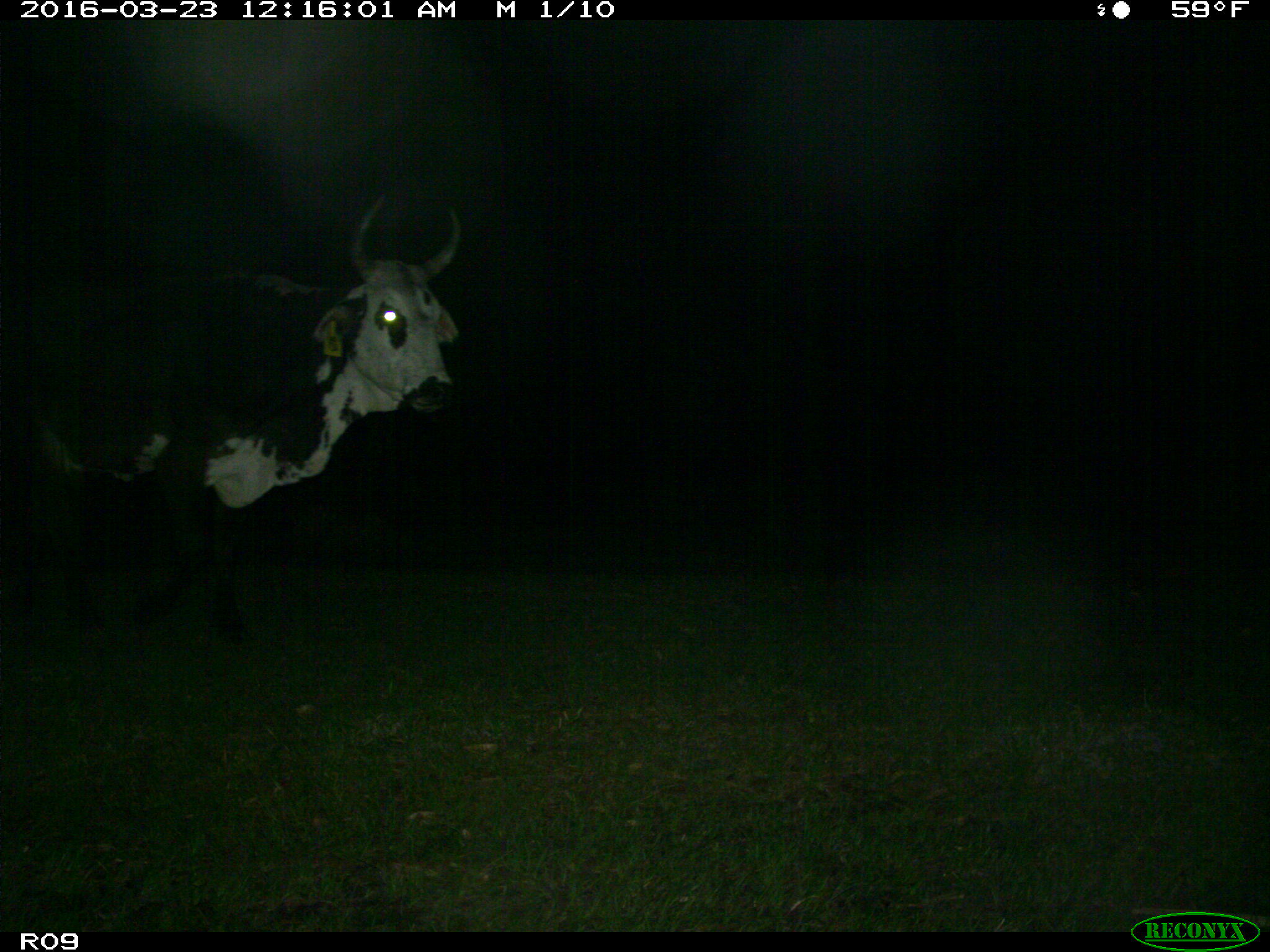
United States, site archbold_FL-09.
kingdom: Animalia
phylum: Chordata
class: Mammalia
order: Artiodactyla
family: Bovidae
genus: Bos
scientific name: Bos taurus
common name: domestic cow